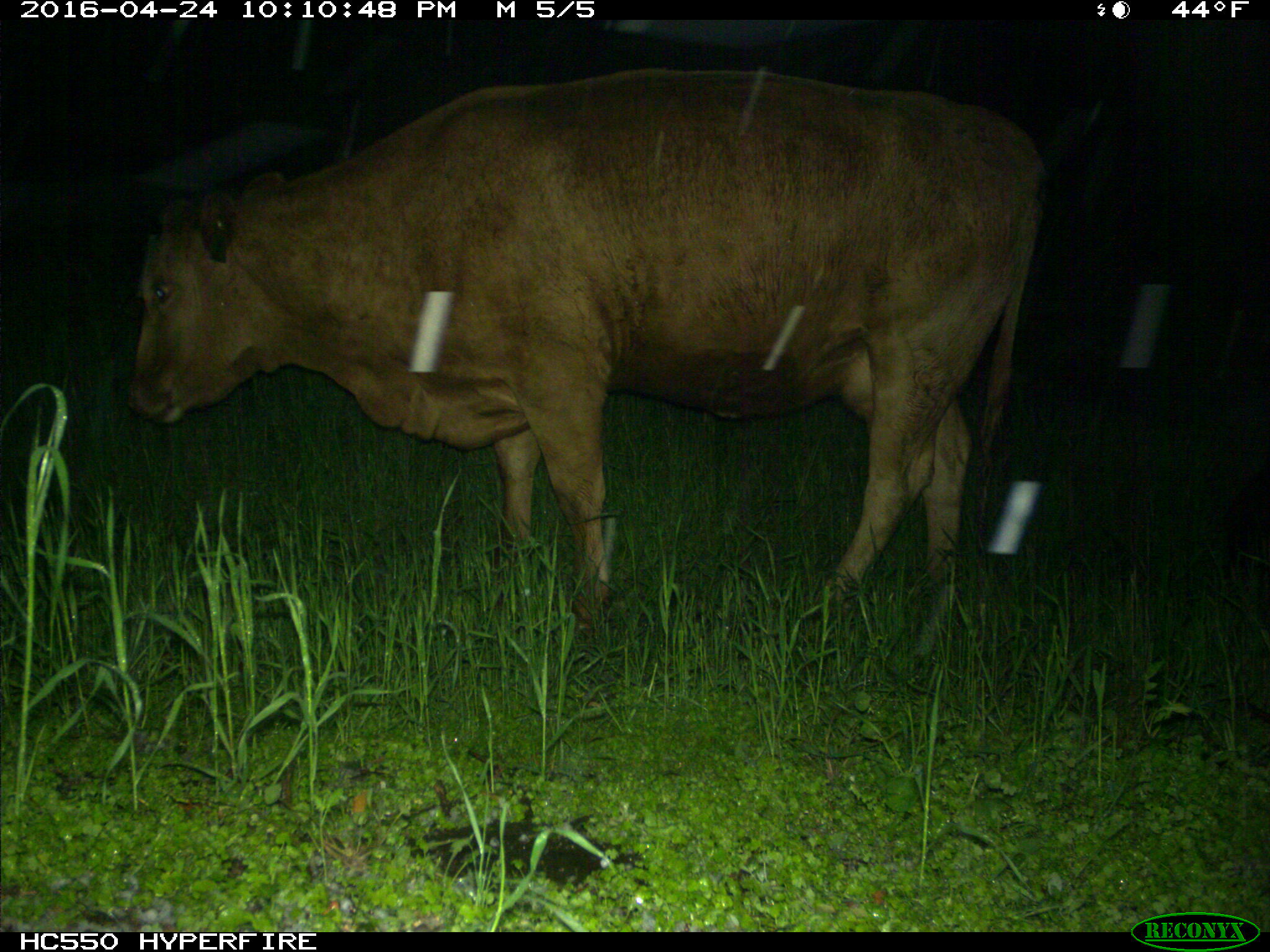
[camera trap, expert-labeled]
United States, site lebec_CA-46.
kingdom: Animalia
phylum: Chordata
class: Mammalia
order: Artiodactyla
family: Bovidae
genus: Bos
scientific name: Bos taurus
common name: domestic cow